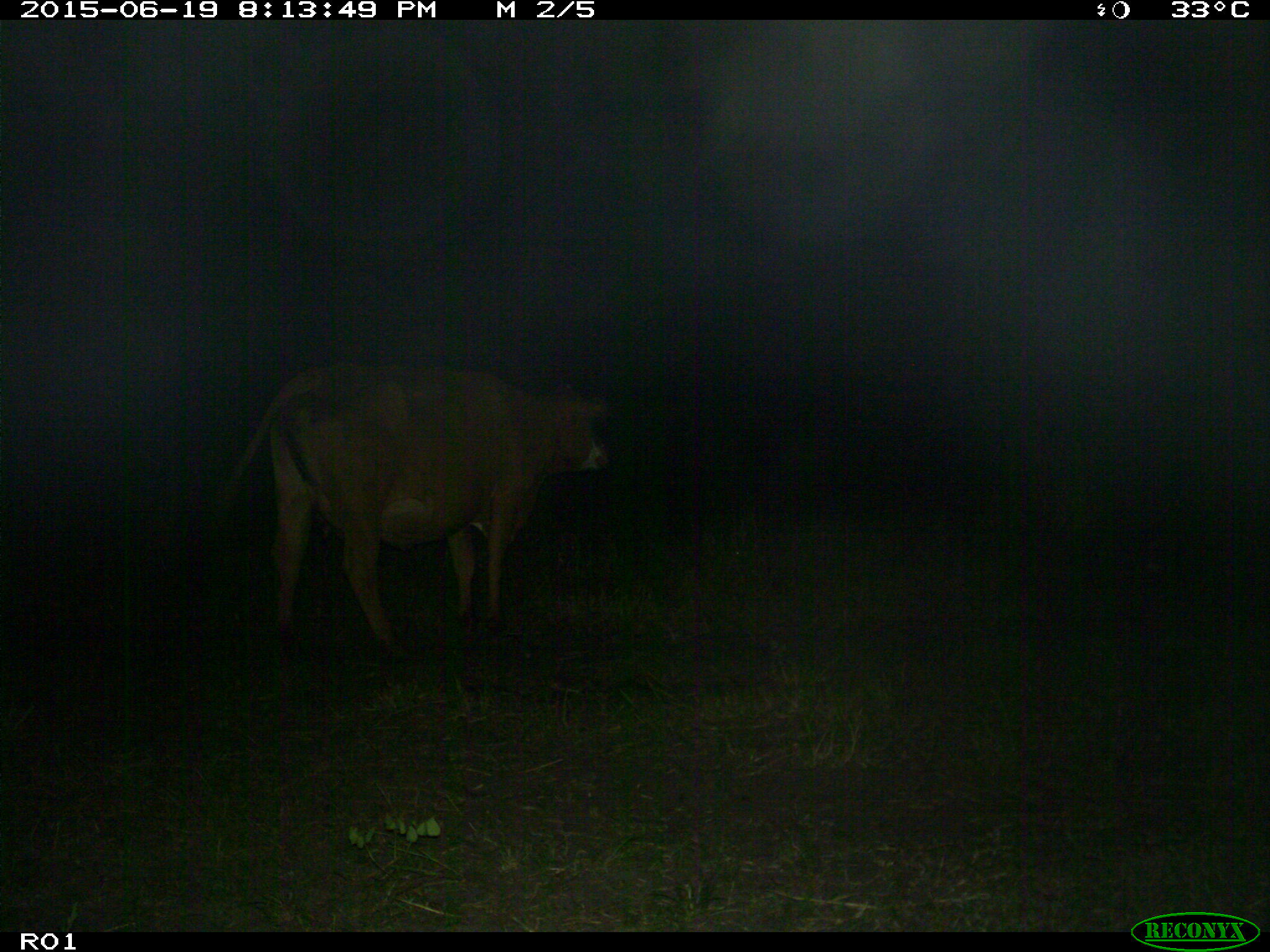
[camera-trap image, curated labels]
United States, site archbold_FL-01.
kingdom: Animalia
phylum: Chordata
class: Mammalia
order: Artiodactyla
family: Bovidae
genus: Bos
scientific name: Bos taurus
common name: domestic cow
Bos taurus (domestic cow).